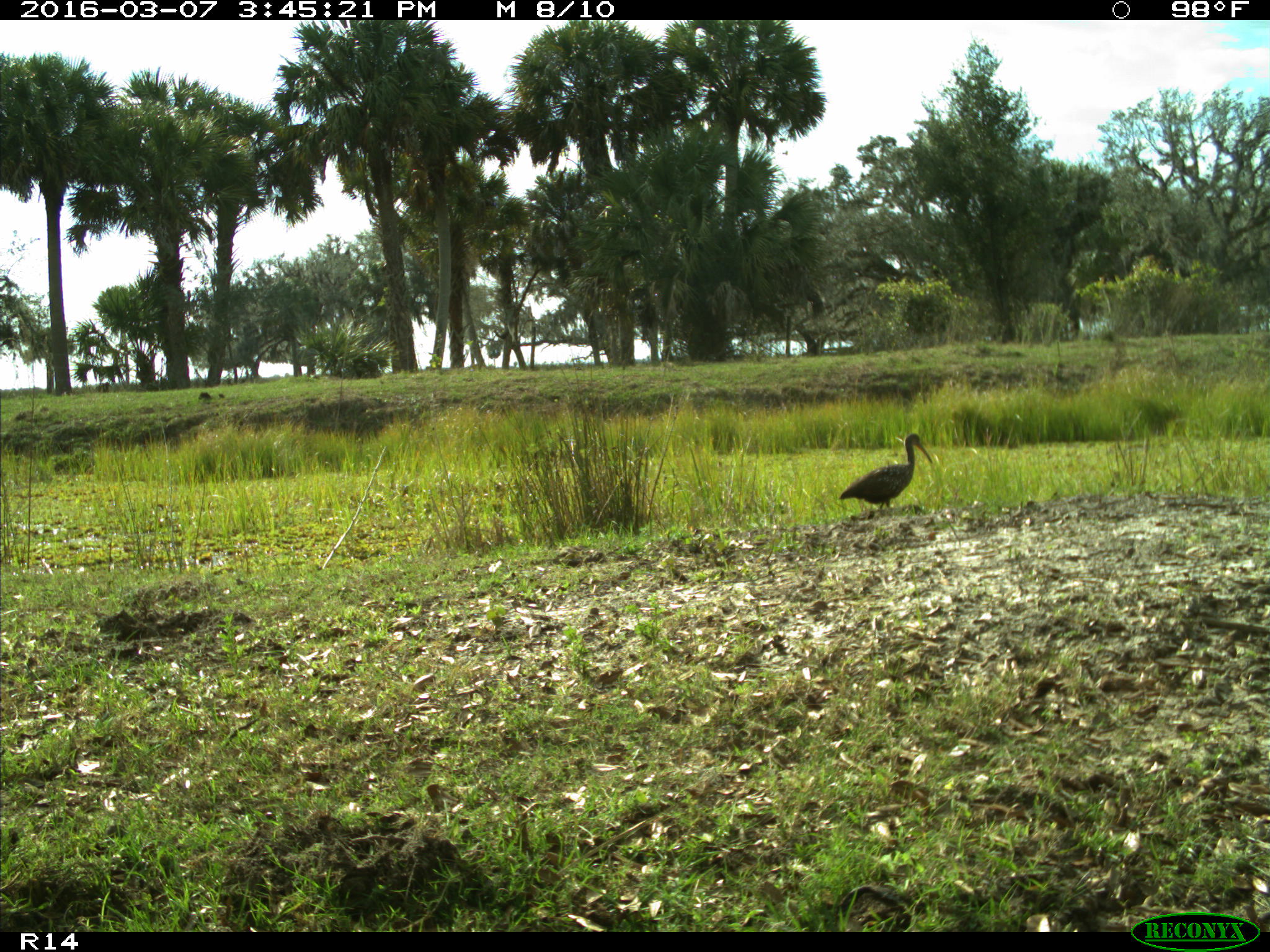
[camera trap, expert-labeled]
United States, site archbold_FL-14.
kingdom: Animalia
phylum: Chordata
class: Aves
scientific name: Aves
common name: birds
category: unidentified bird